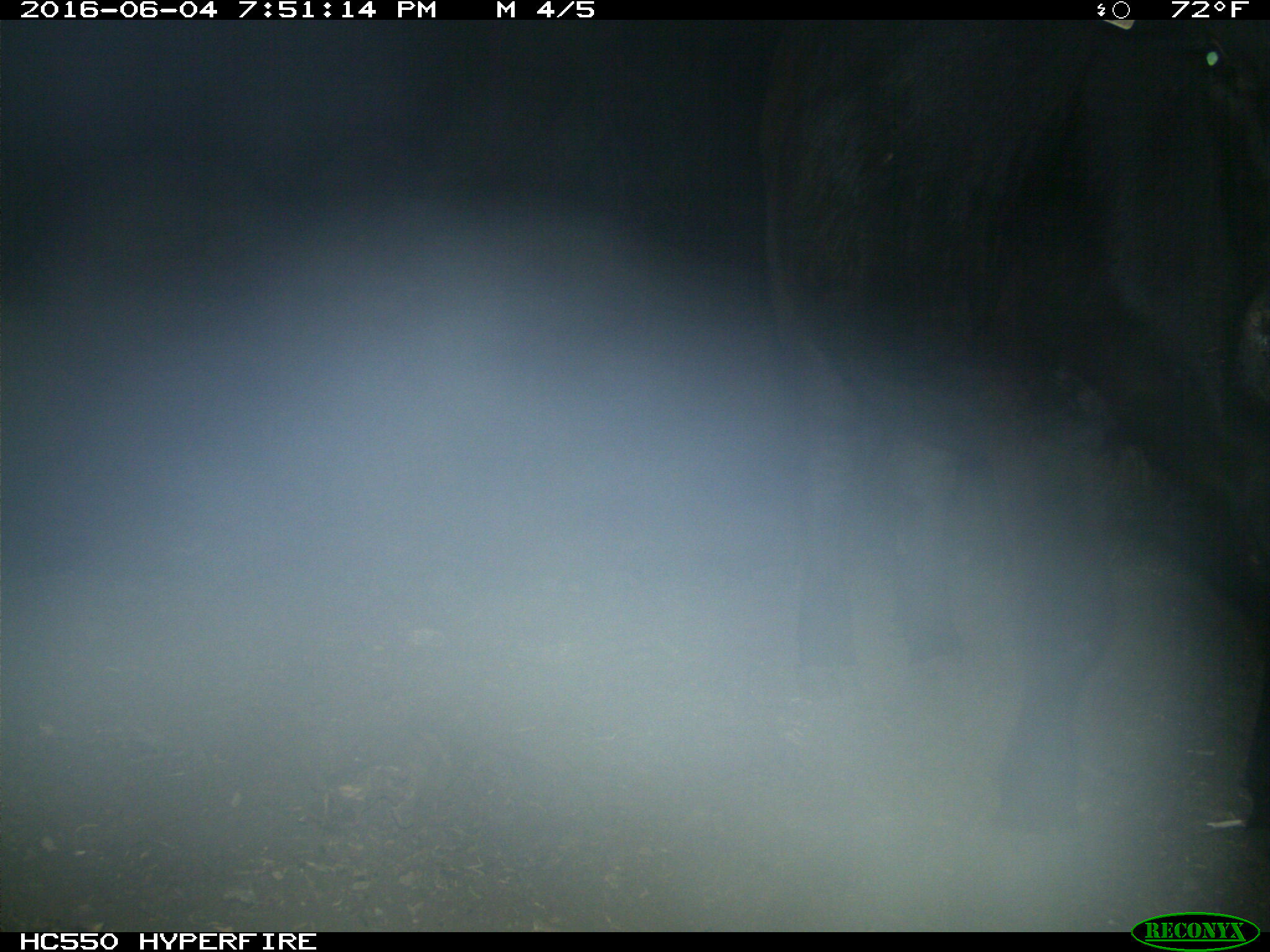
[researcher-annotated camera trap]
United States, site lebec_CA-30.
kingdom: Animalia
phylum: Chordata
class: Mammalia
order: Artiodactyla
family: Bovidae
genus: Bos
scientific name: Bos taurus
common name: domestic cow